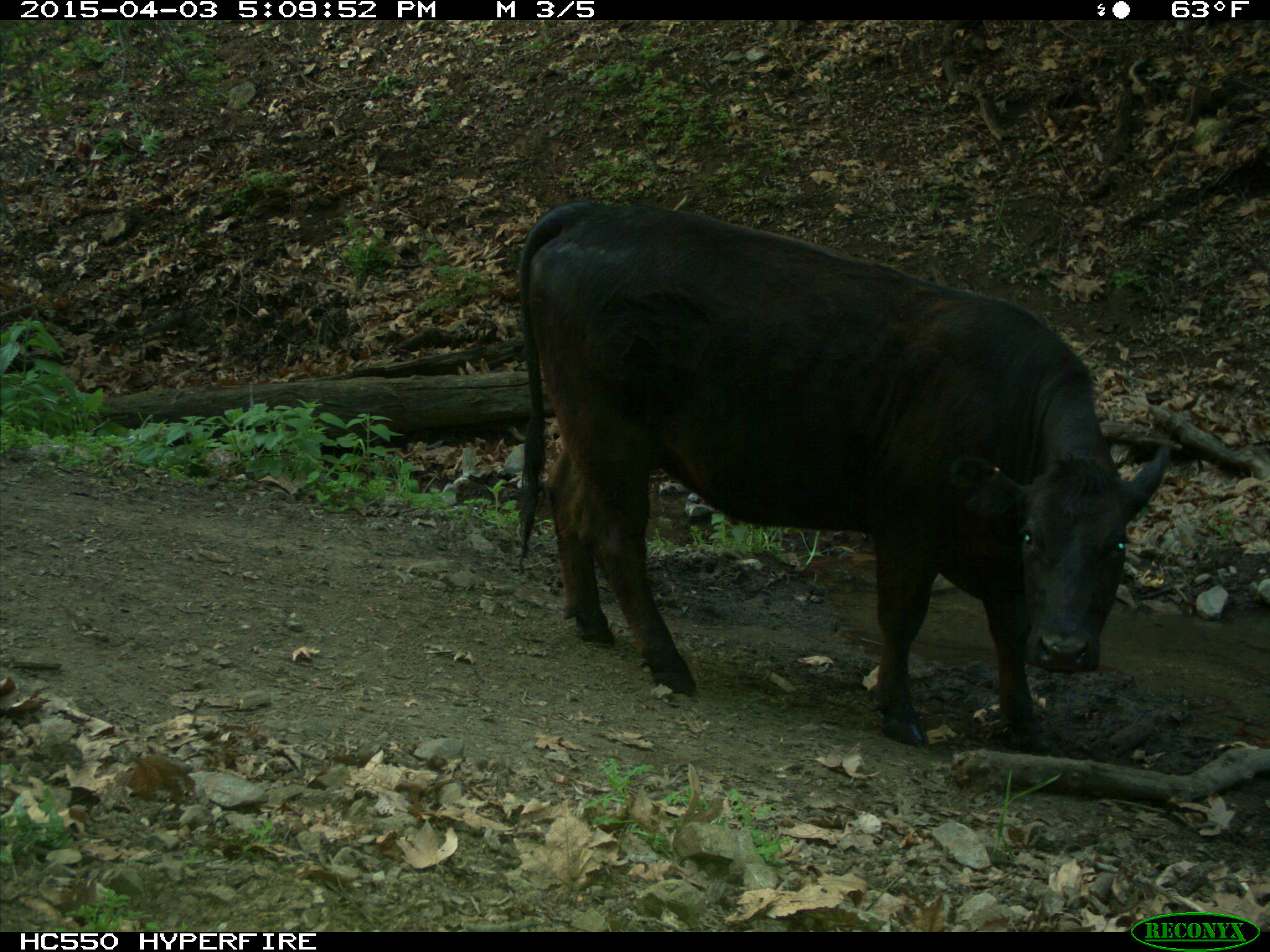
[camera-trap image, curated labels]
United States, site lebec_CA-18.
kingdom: Animalia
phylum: Chordata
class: Mammalia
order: Artiodactyla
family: Bovidae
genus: Bos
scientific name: Bos taurus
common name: domestic cow